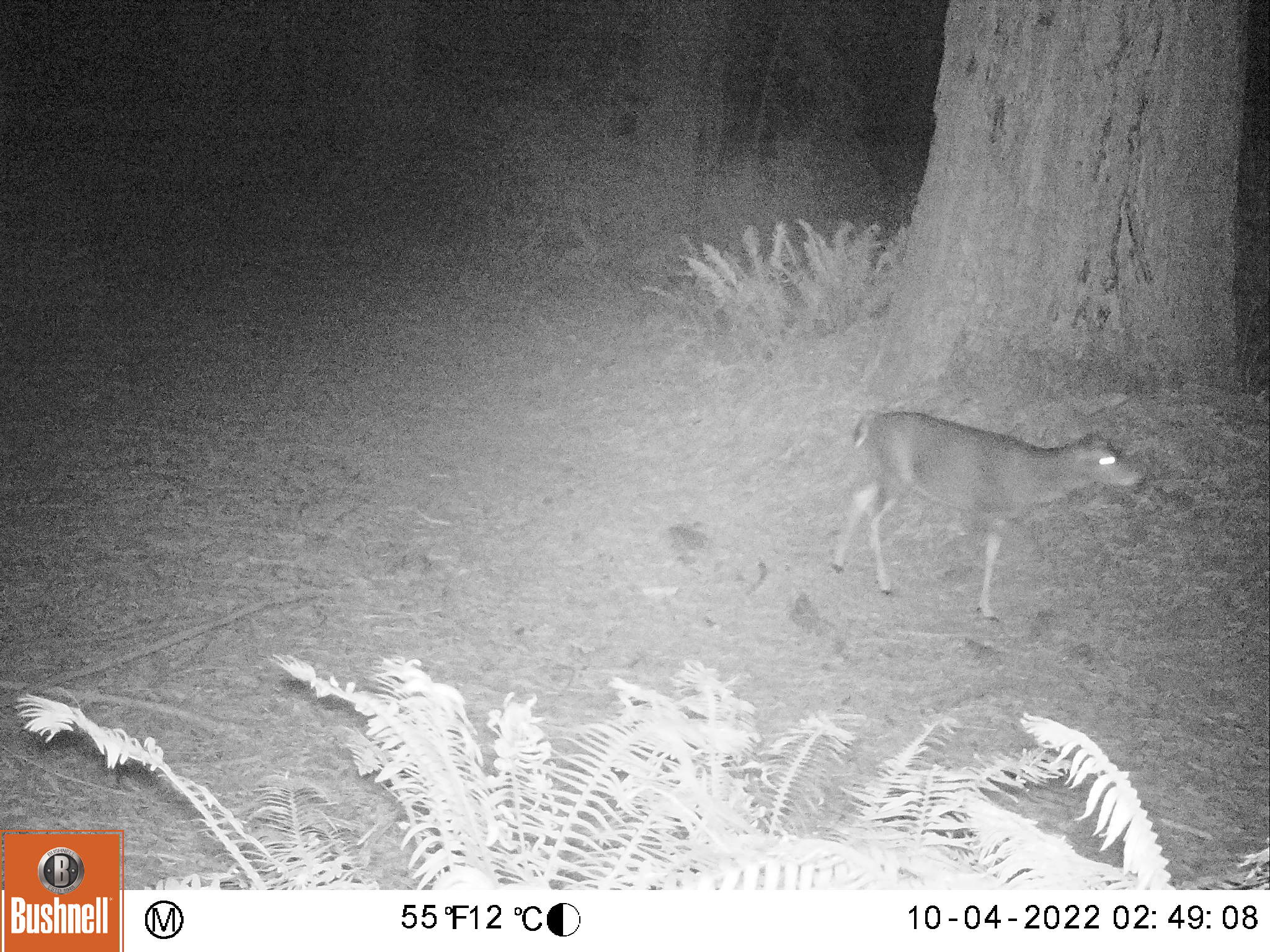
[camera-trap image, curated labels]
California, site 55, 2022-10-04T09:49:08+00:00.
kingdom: Animalia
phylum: Chordata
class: Mammalia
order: Artiodactyla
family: Cervidae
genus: Odocoileus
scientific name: Odocoileus hemionus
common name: mule deer